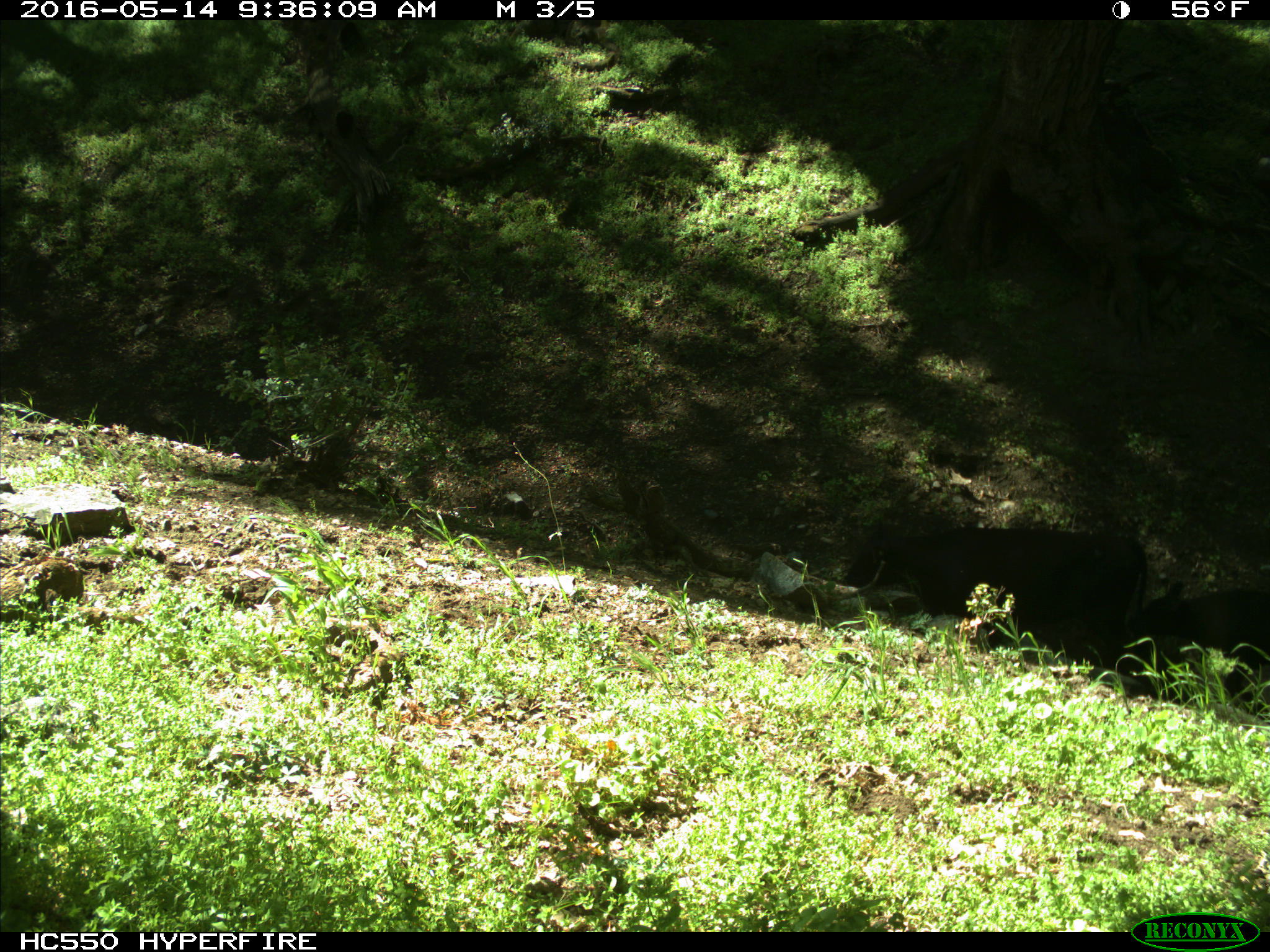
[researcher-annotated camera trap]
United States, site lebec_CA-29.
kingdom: Animalia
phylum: Chordata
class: Mammalia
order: Artiodactyla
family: Bovidae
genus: Bos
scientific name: Bos taurus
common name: domestic cow